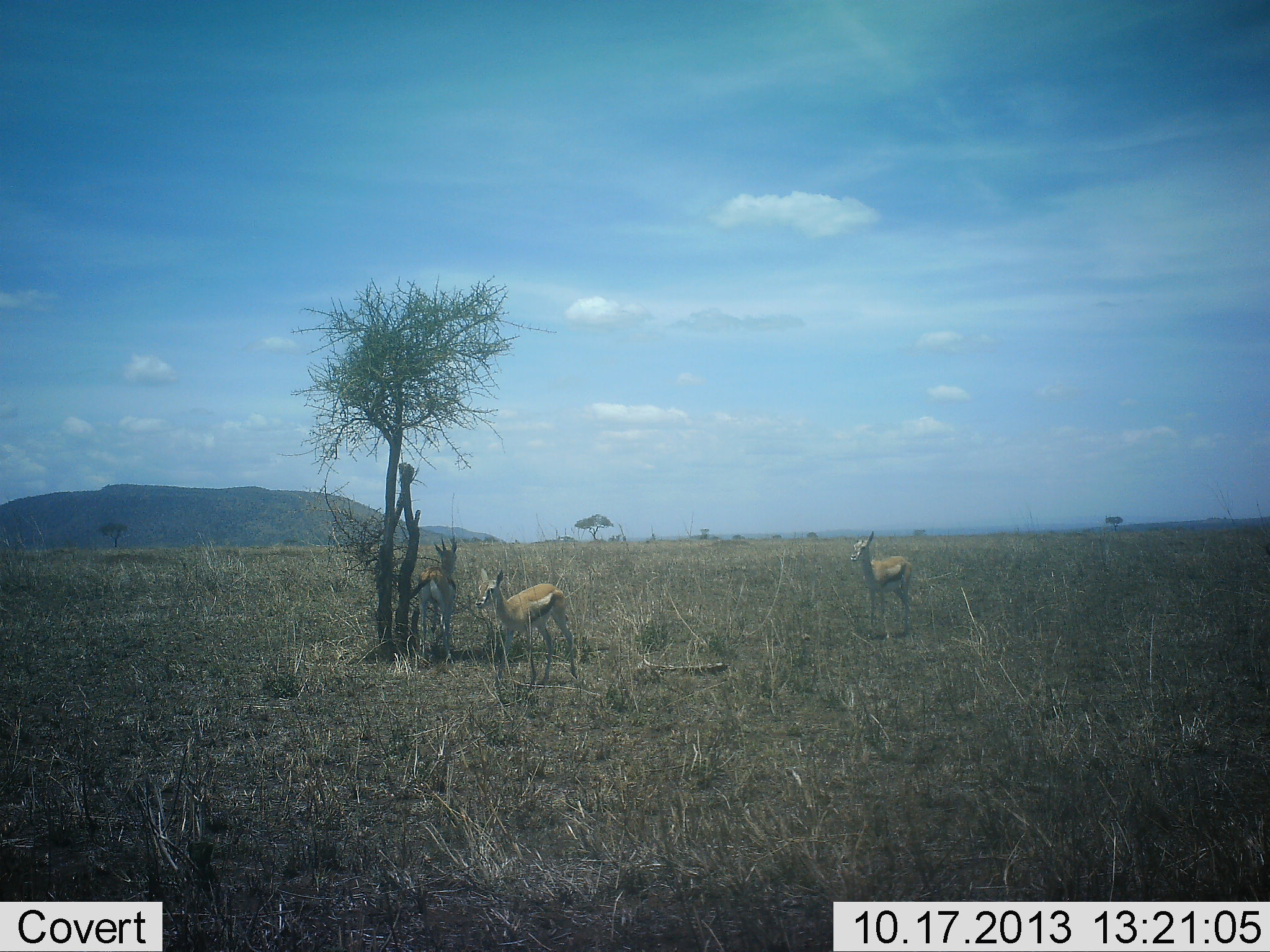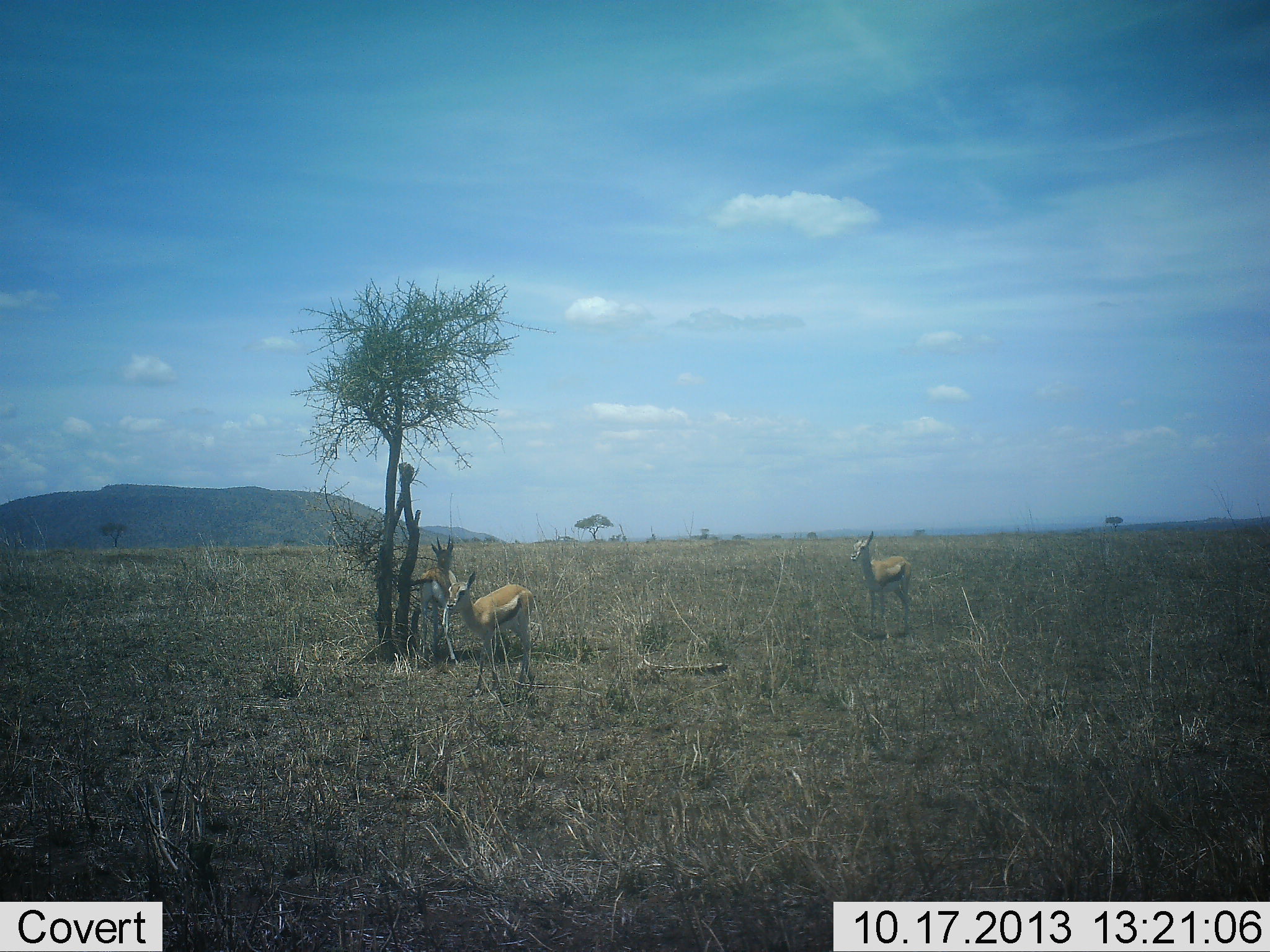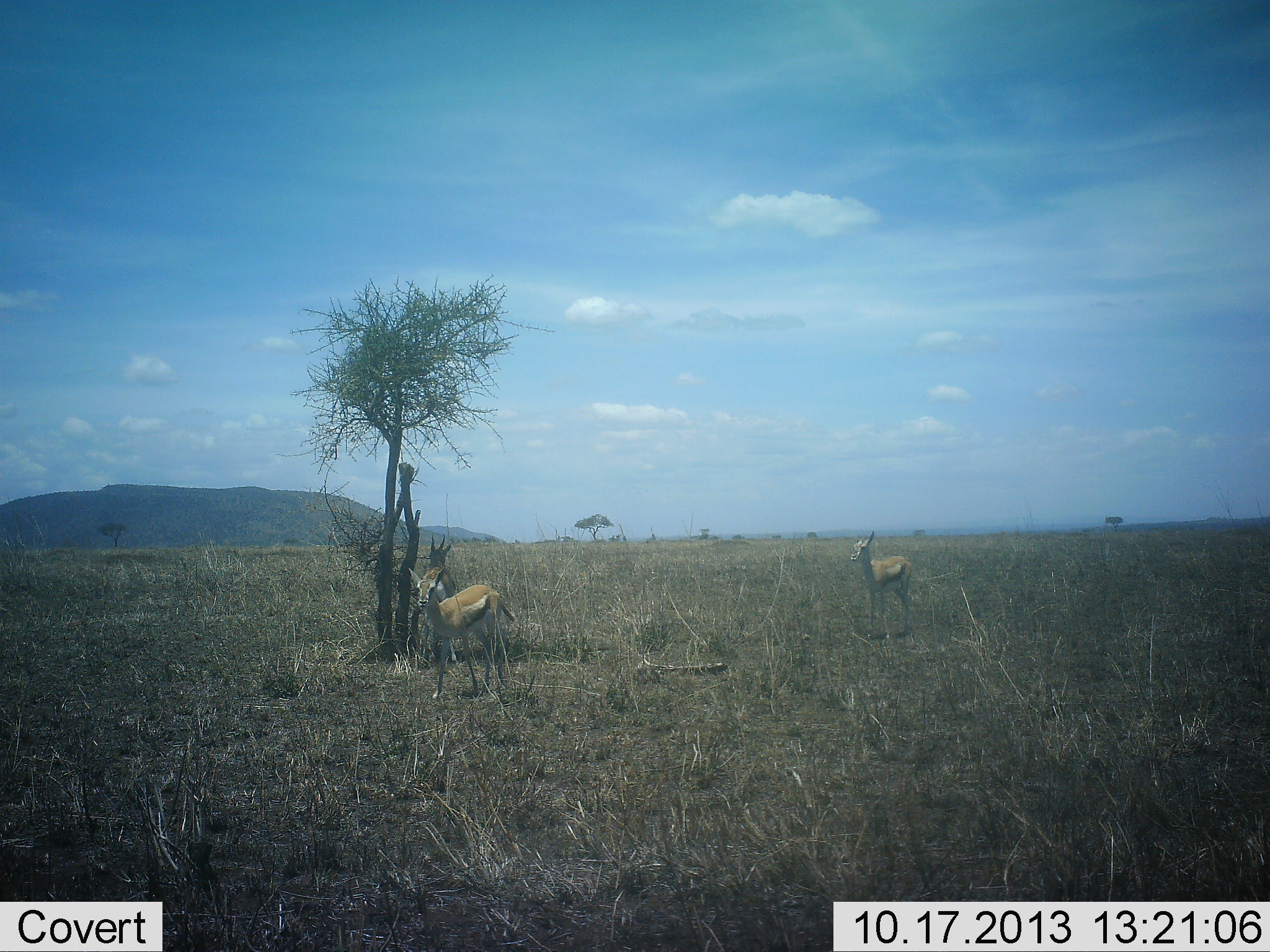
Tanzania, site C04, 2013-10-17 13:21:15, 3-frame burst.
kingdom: Animalia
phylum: Chordata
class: Mammalia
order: Artiodactyla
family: Bovidae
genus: Eudorcas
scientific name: Eudorcas thomsonii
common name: thomson's gazelle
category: gazellethomsons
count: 3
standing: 100%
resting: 10%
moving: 80%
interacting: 0%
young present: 10%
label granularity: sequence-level